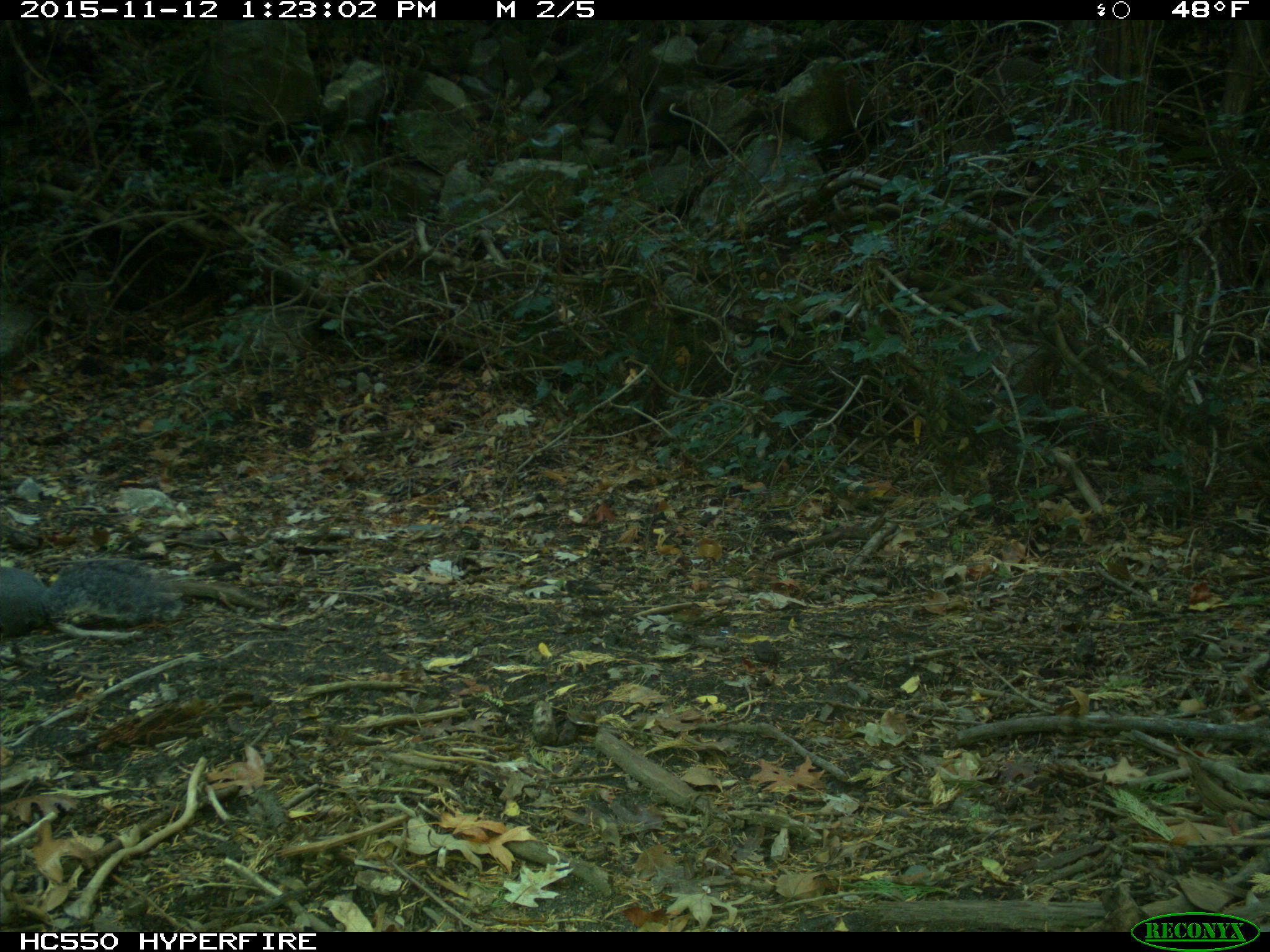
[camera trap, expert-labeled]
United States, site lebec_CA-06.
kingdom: Animalia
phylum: Chordata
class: Mammalia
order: Rodentia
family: Sciuridae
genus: Sciurus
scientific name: Sciurus carolinensis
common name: eastern gray squirrel